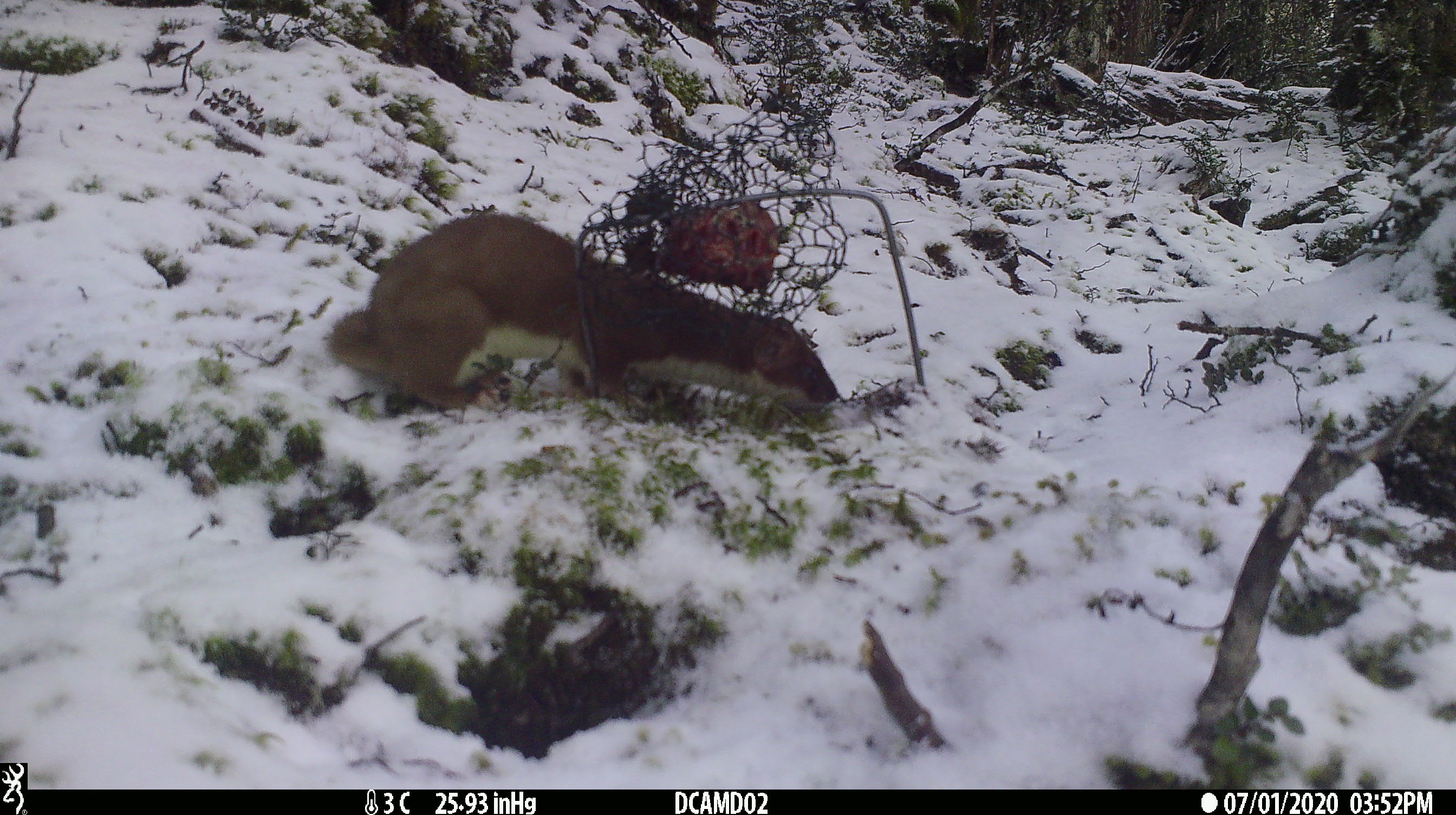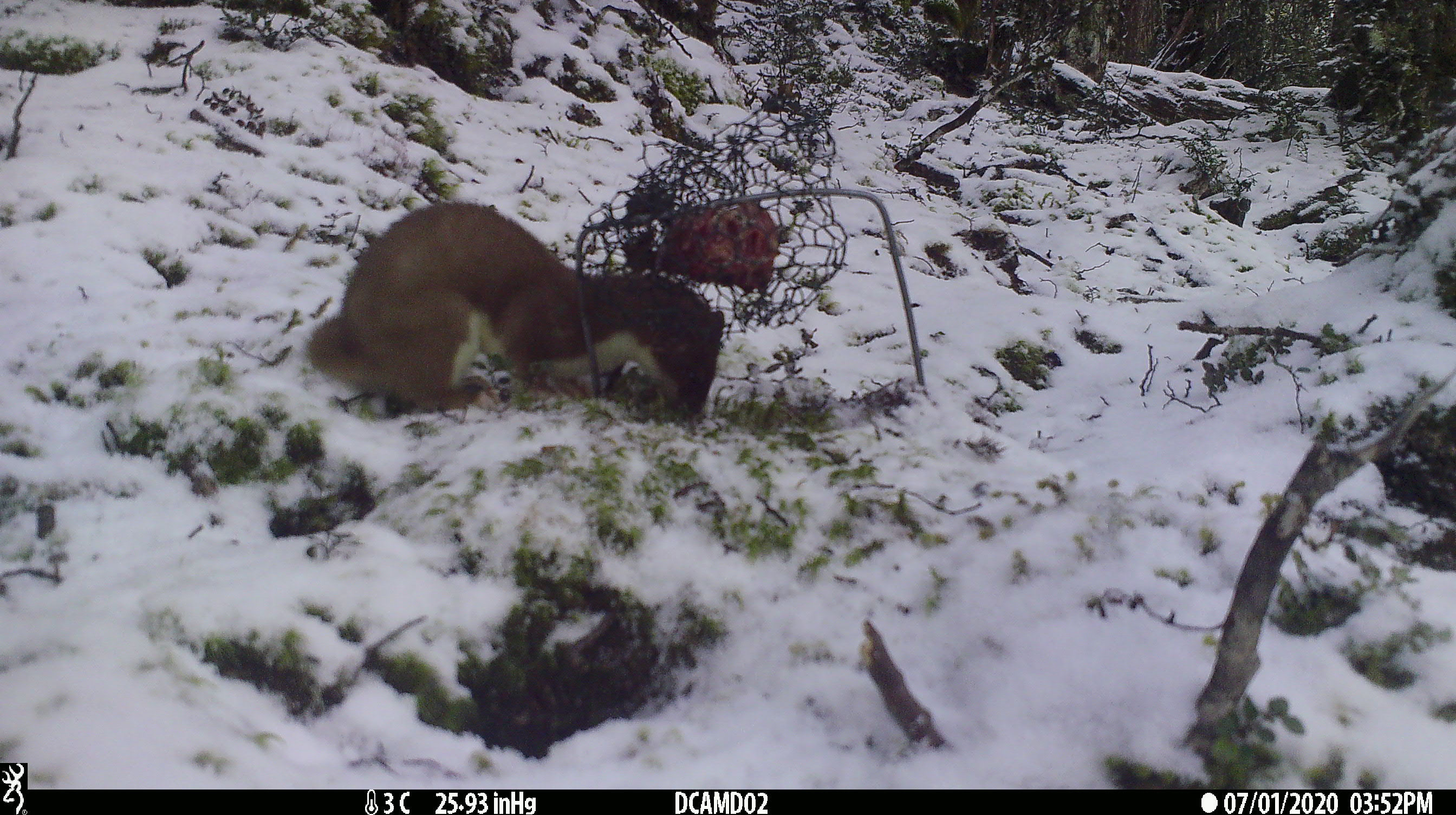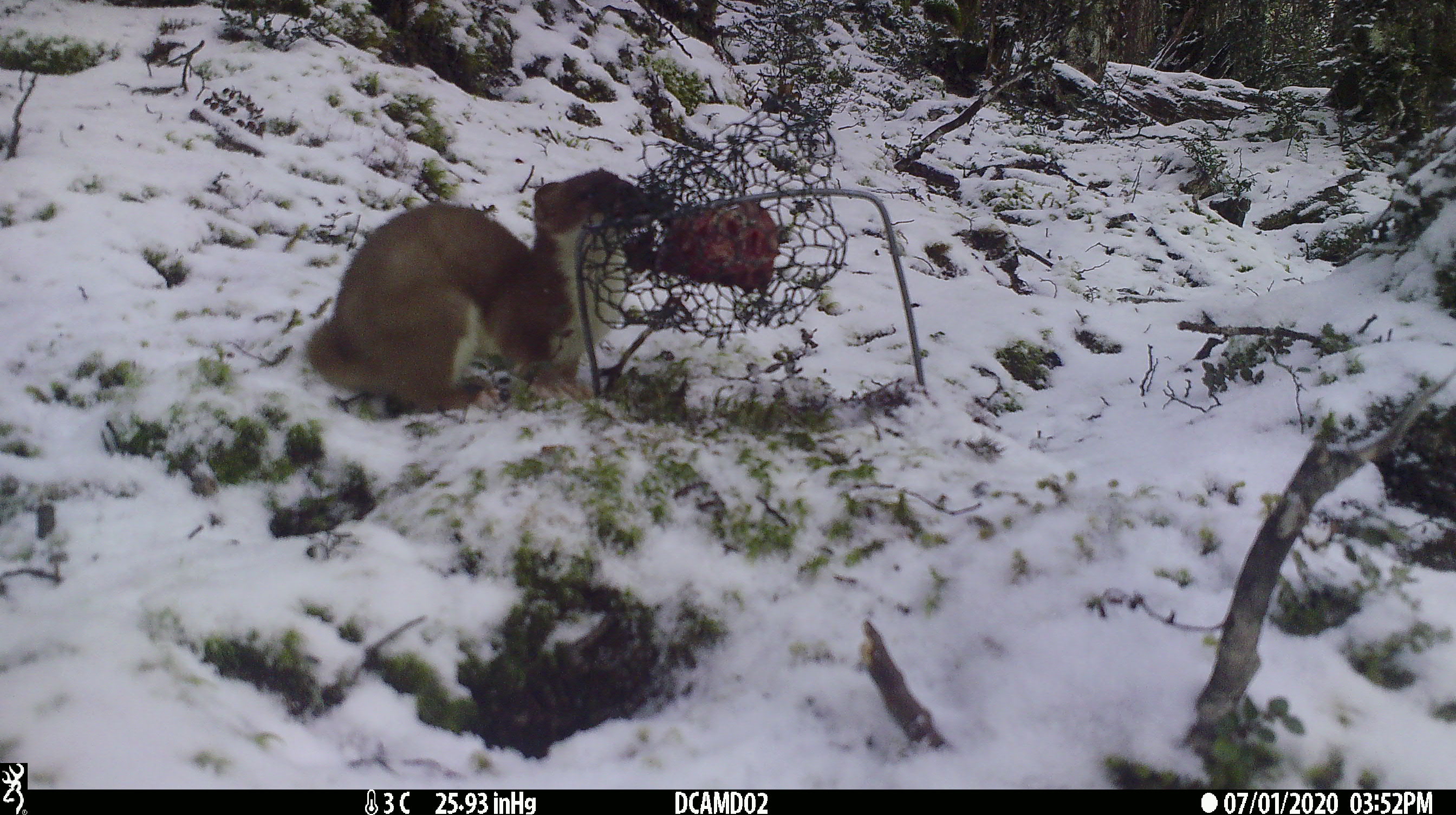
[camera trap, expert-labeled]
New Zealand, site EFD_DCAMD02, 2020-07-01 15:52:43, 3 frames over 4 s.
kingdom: Animalia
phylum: Chordata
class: Mammalia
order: Carnivora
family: Mustelidae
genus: Mustela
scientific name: Mustela erminea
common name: stoat